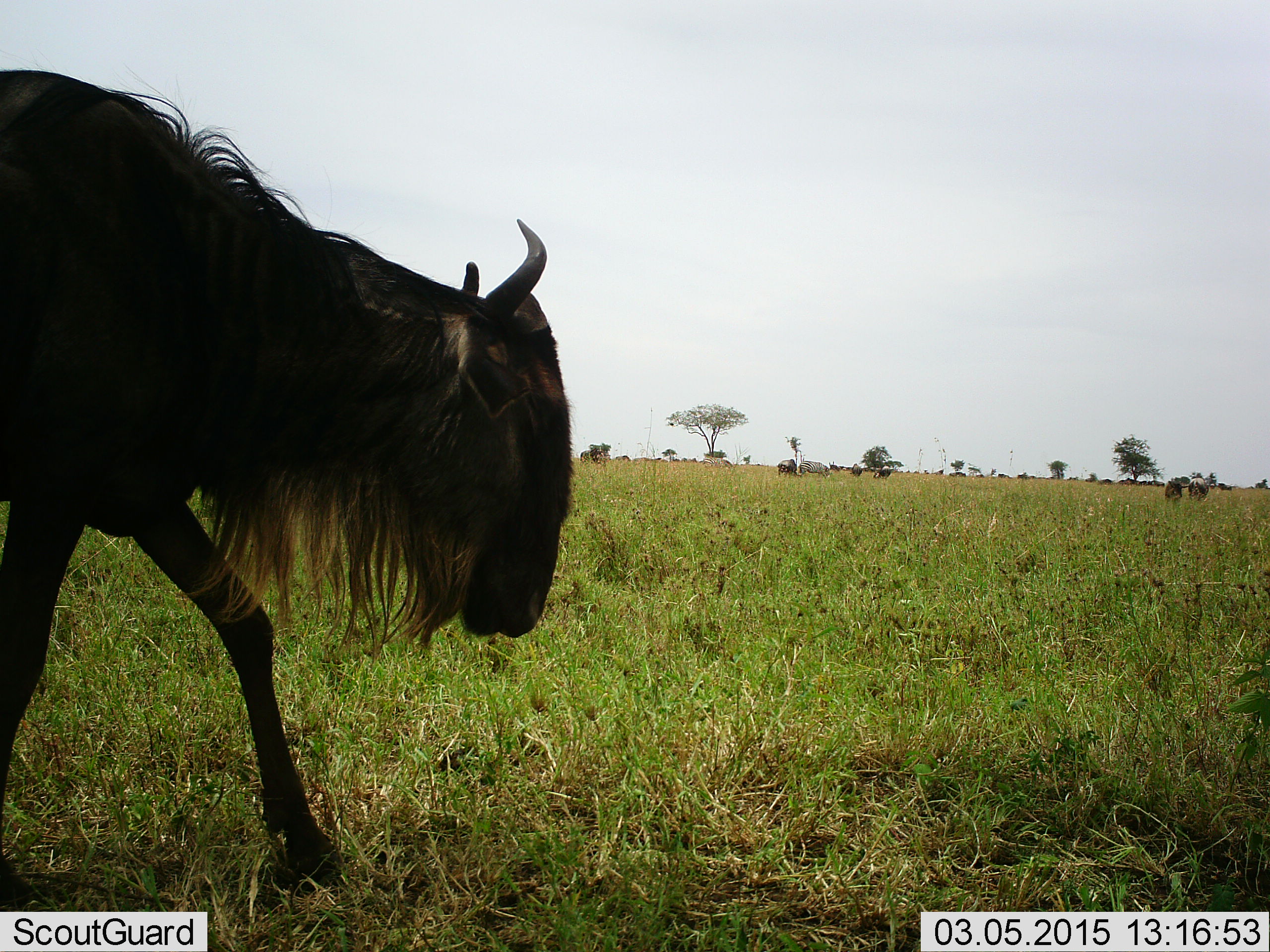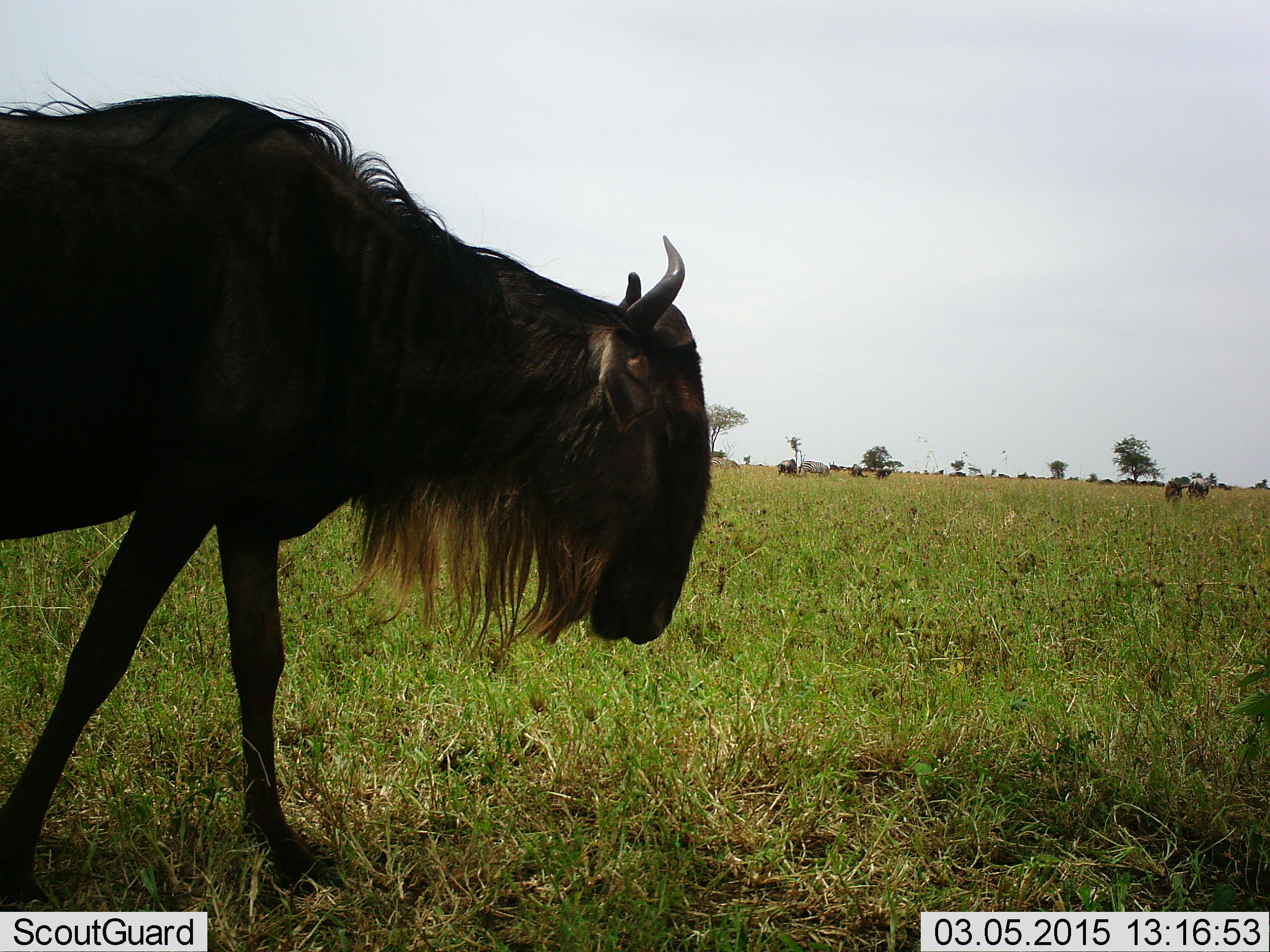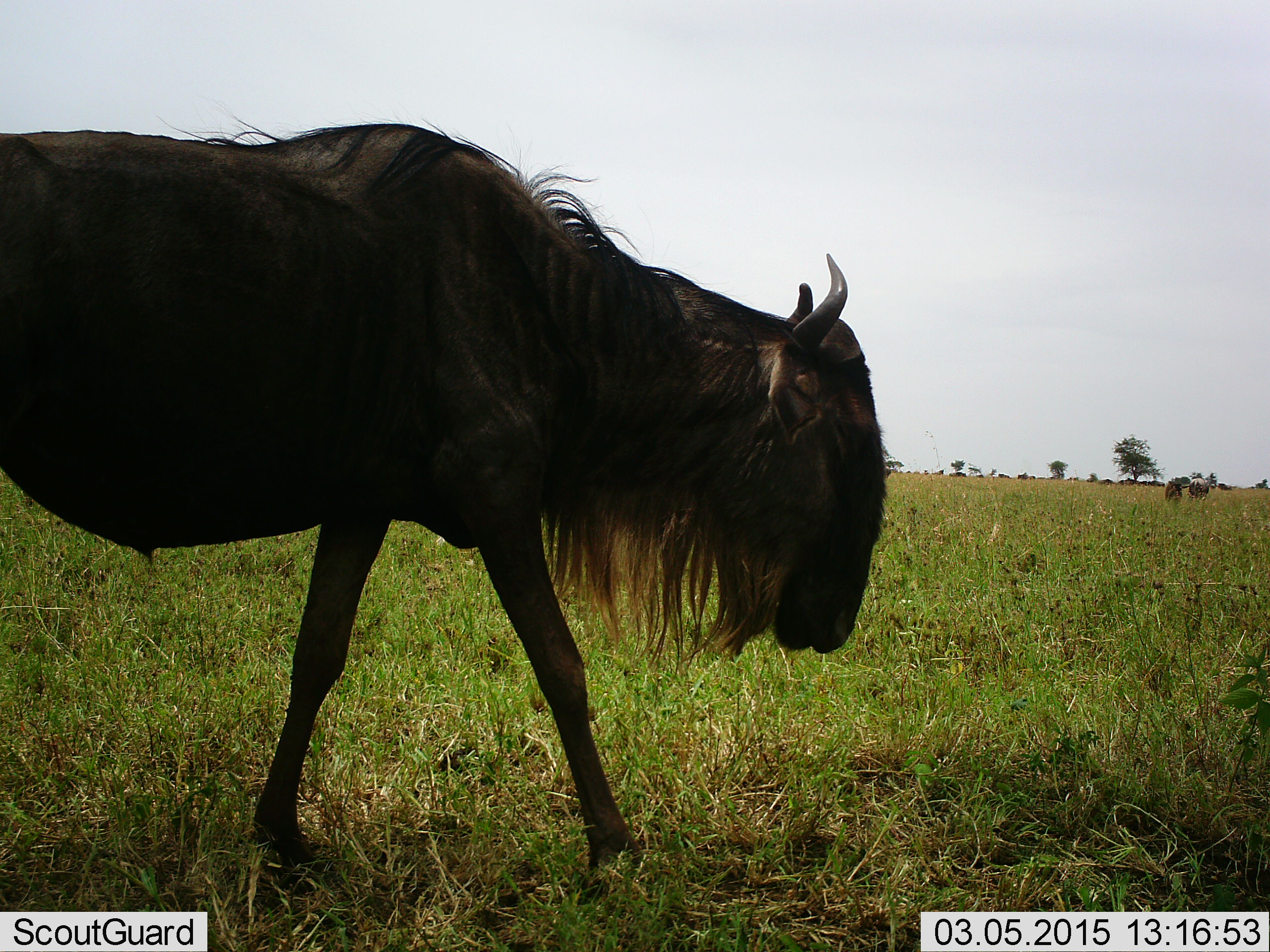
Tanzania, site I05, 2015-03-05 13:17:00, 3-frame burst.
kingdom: Animalia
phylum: Chordata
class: Mammalia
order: Artiodactyla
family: Bovidae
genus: Connochaetes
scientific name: Connochaetes taurinus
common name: blue wildebeest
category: wildebeest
Wildebeest (blue wildebeest) (Connochaetes taurinus), count 1. Behavior (volunteer vote fractions): standing 55%, resting 0%, moving 91%, interacting 9%. Young present (vote fraction): 0%. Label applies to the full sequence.